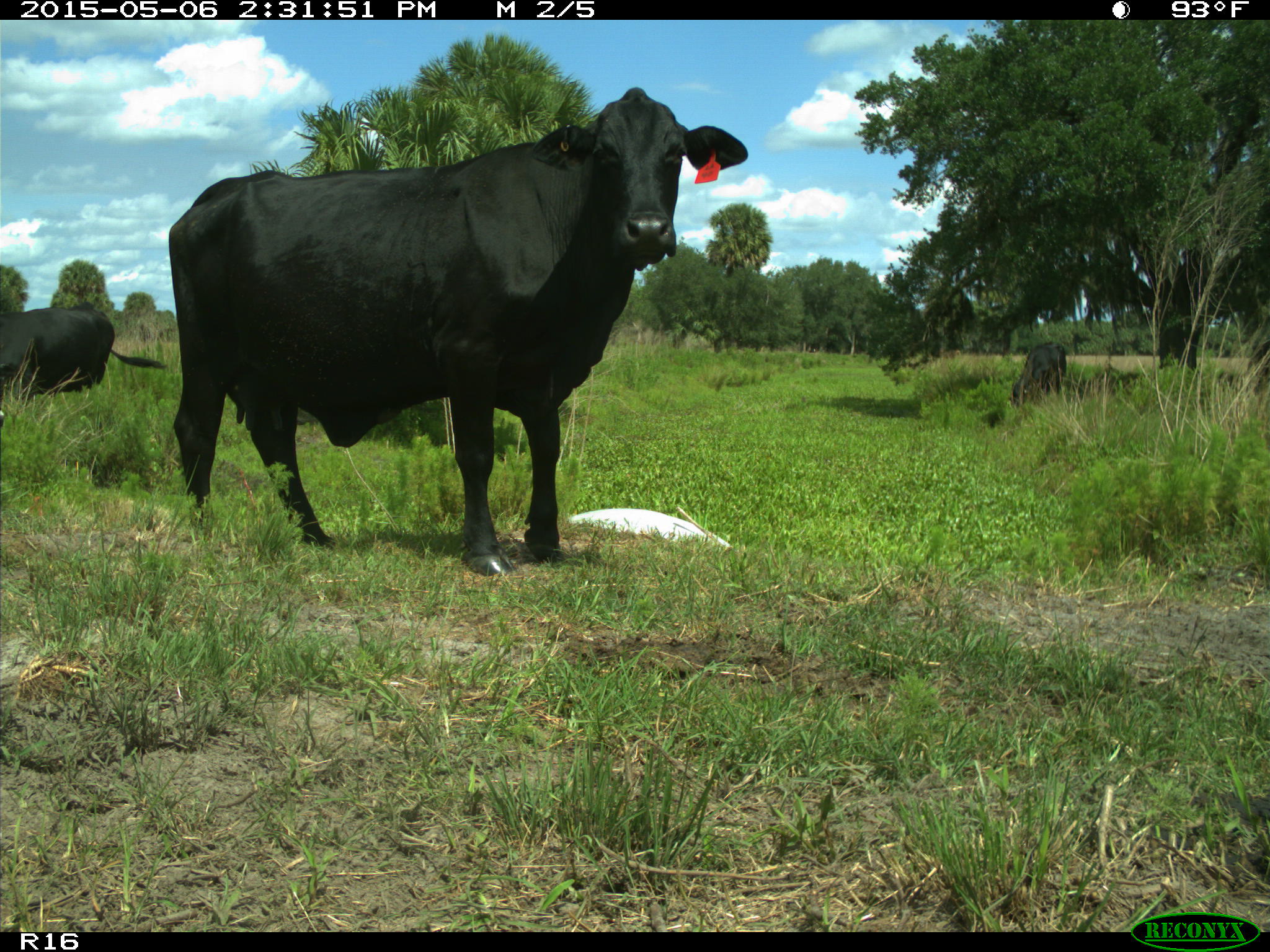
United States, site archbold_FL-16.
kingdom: Animalia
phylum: Chordata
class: Mammalia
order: Artiodactyla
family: Bovidae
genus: Bos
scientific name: Bos taurus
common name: domestic cow